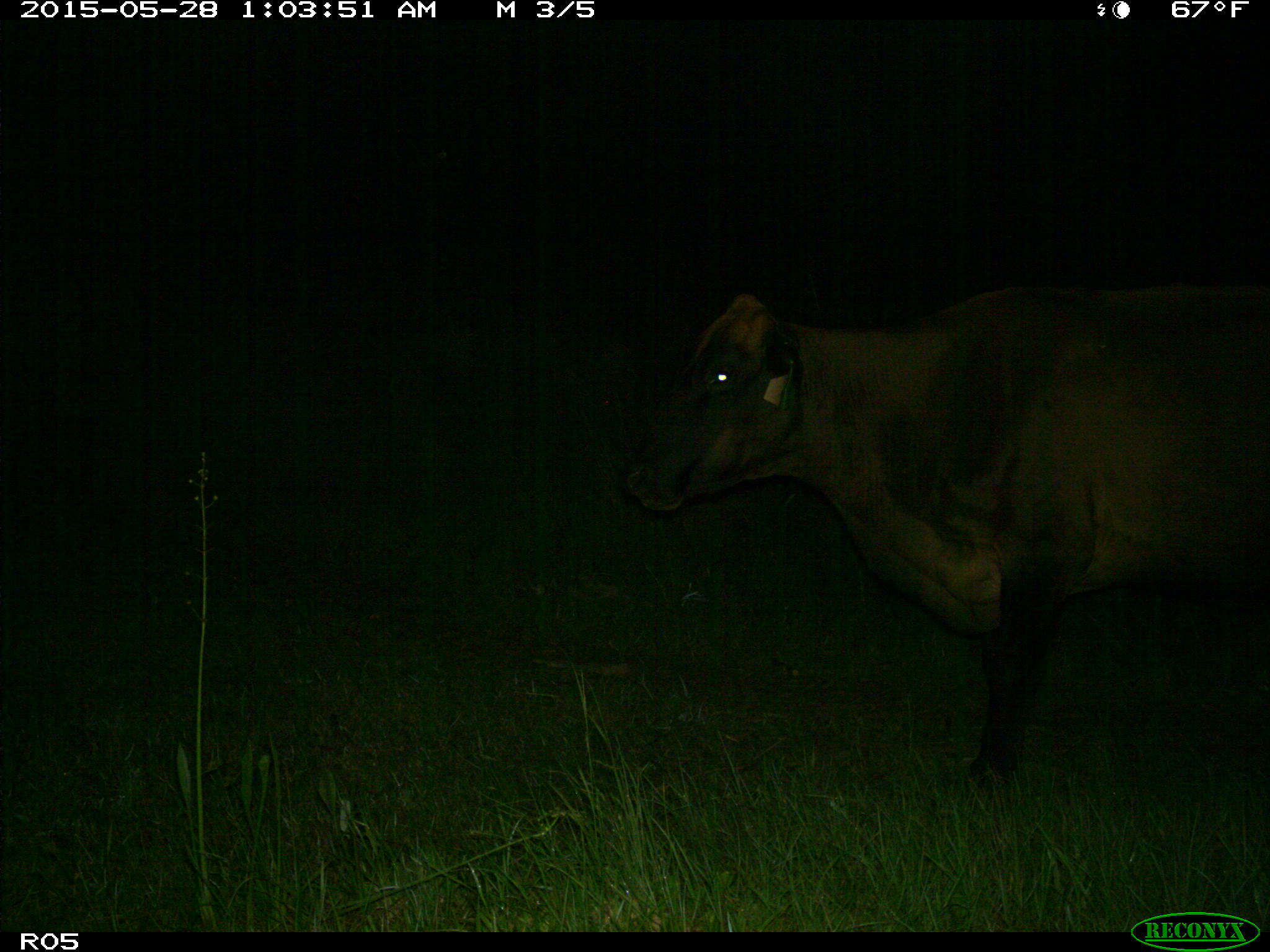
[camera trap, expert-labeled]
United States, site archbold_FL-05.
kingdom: Animalia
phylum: Chordata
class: Mammalia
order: Artiodactyla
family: Bovidae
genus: Bos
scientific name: Bos taurus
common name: domestic cow